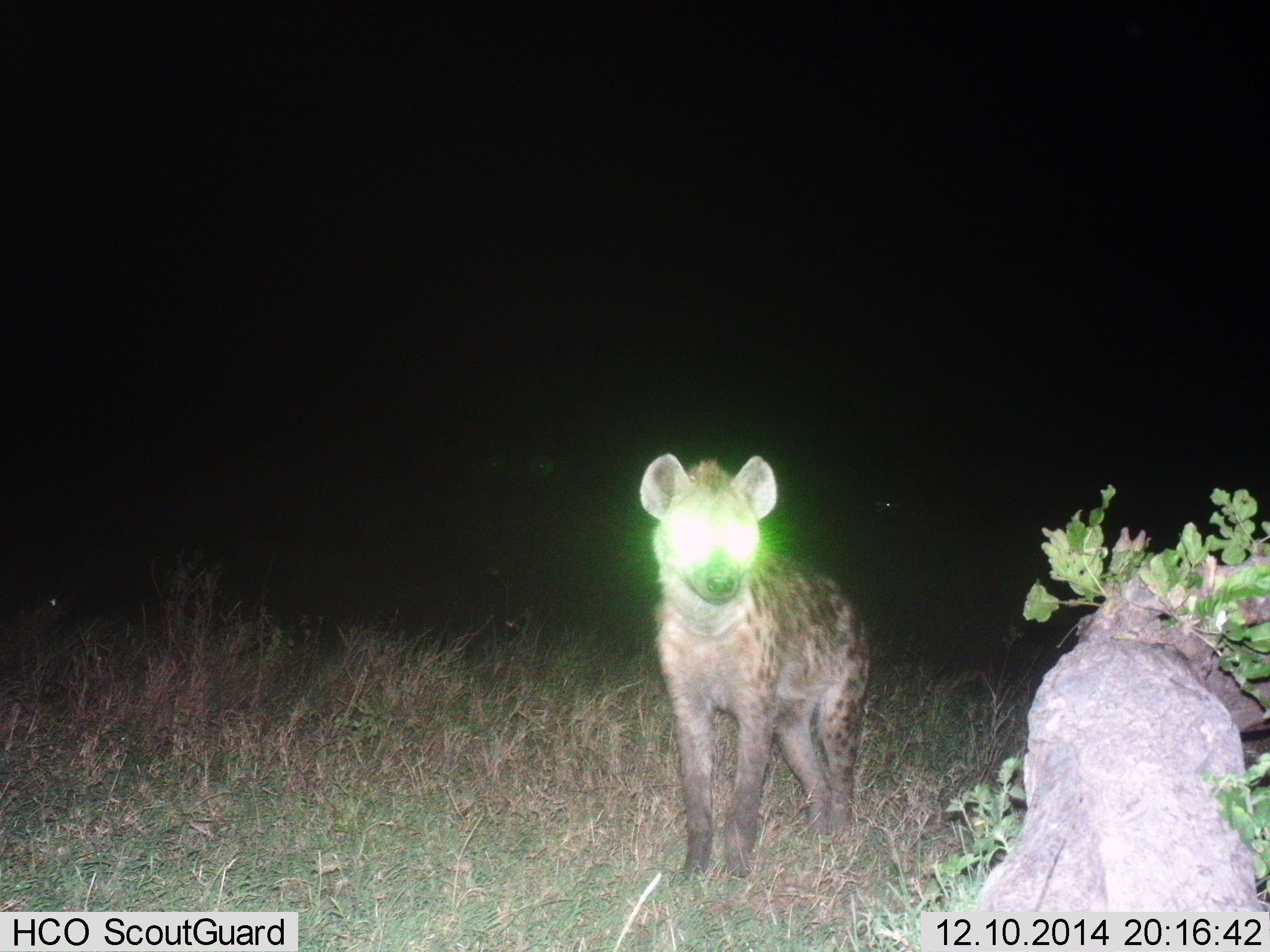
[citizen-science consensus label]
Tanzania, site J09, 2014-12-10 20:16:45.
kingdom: Animalia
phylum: Chordata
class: Mammalia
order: Carnivora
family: Hyaenidae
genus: Crocuta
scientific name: Crocuta crocuta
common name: spotted hyena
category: hyenaspotted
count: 1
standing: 100%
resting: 0%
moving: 0%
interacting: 0%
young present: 0%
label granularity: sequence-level